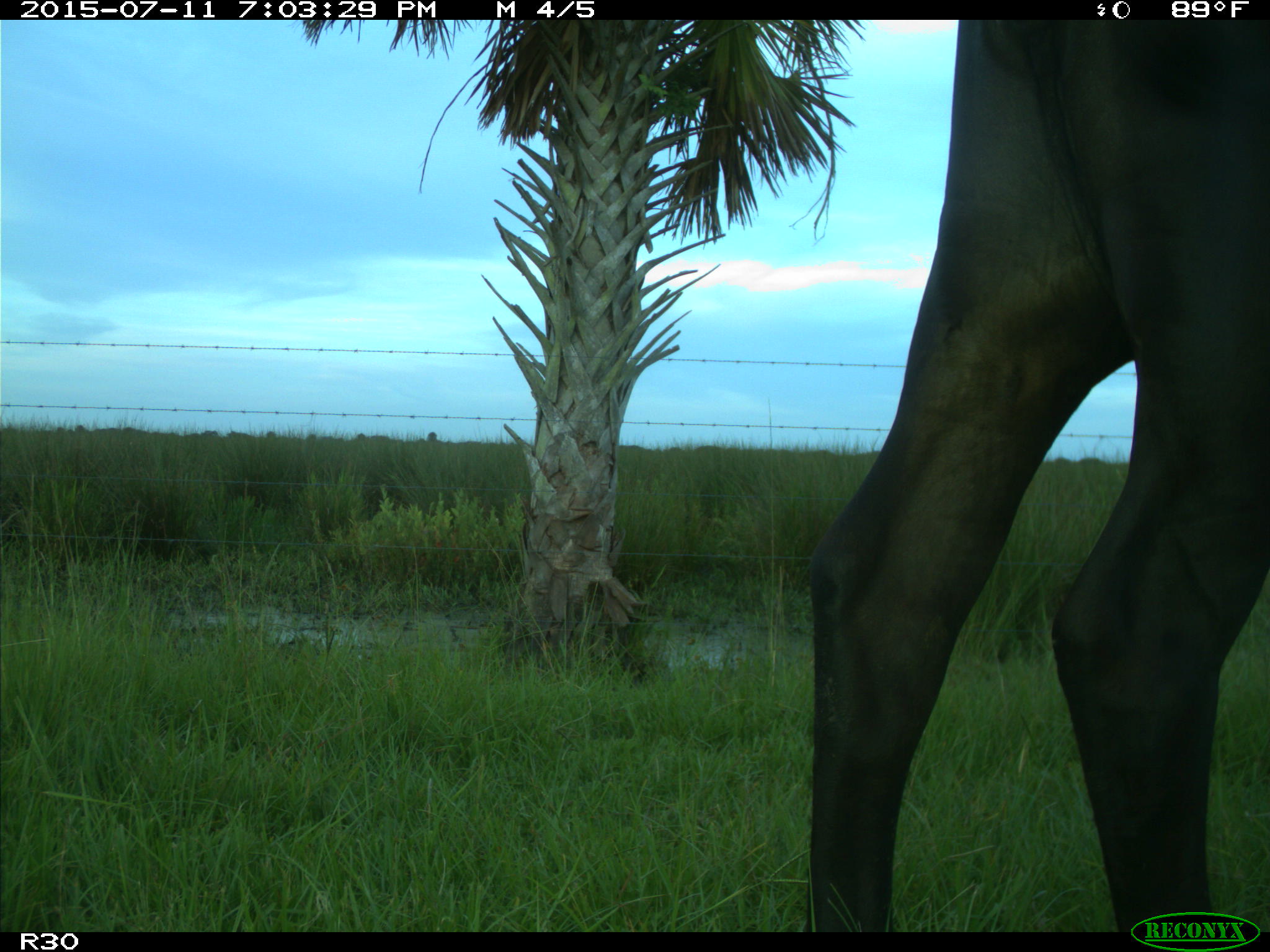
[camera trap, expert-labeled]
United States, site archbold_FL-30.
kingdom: Animalia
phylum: Chordata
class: Mammalia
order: Artiodactyla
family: Bovidae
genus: Bos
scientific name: Bos taurus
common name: domestic cow